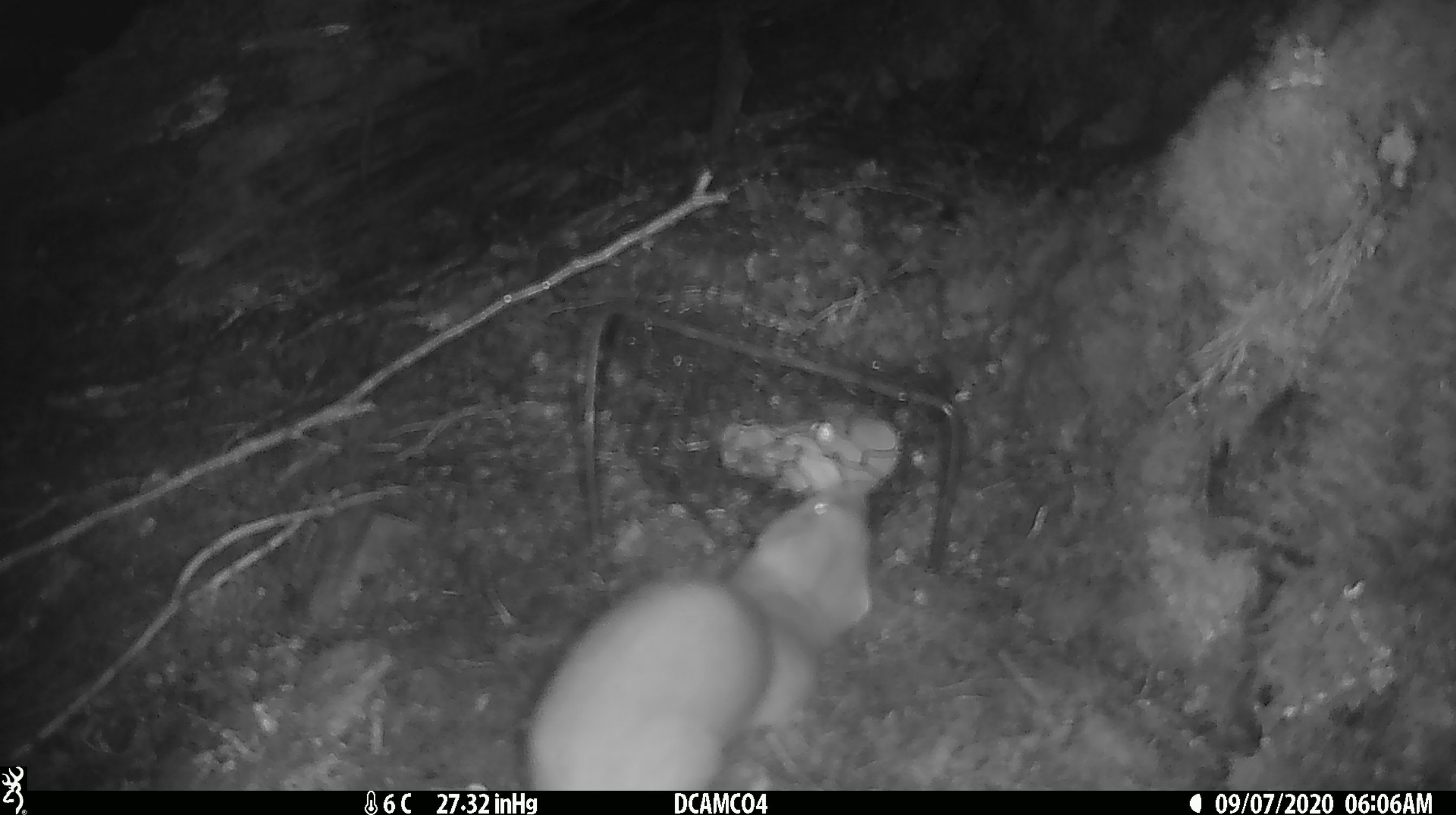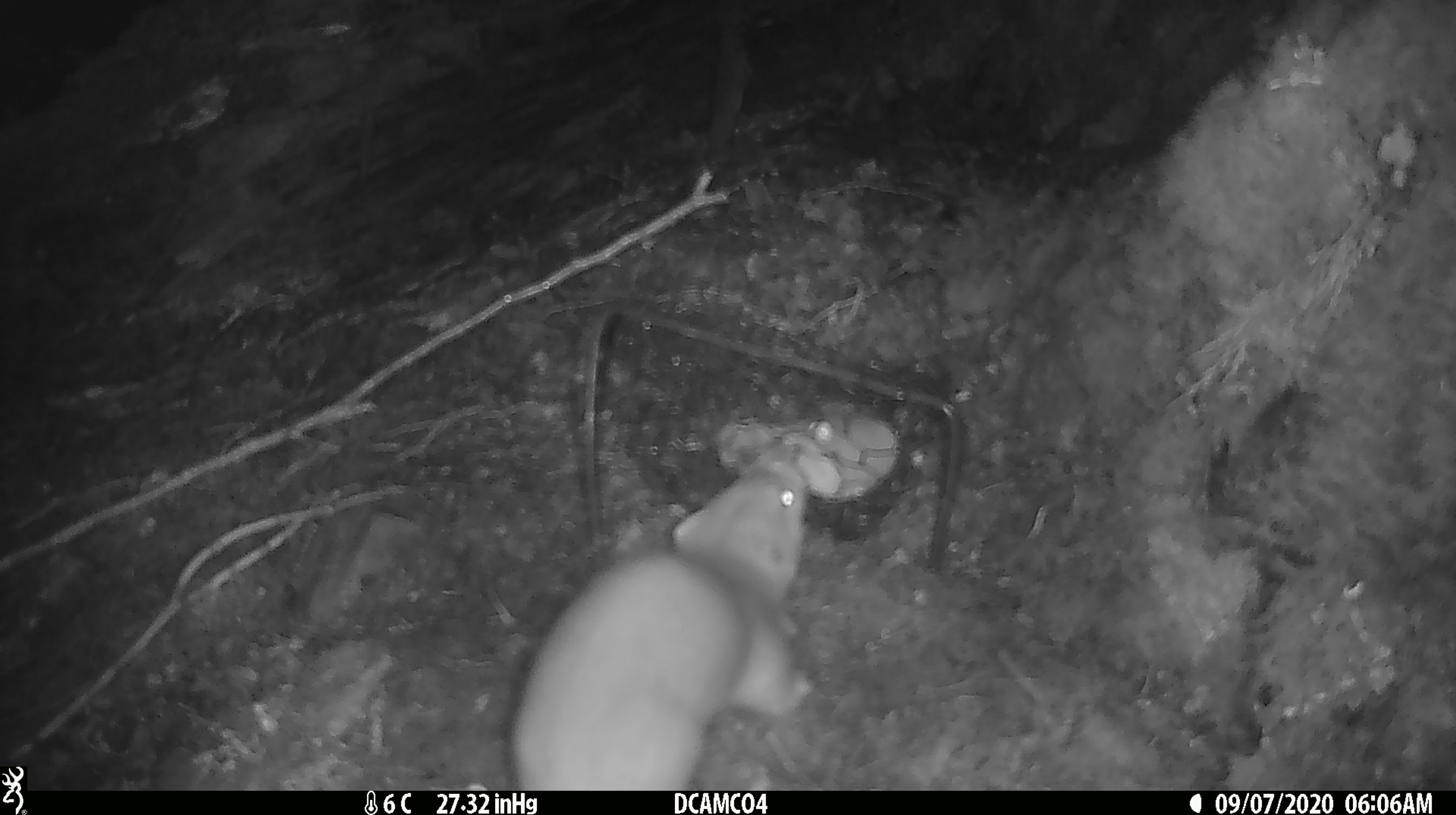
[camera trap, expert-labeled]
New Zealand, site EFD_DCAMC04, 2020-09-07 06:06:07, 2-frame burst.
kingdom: Animalia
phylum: Chordata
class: Mammalia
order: Carnivora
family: Mustelidae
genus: Mustela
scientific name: Mustela erminea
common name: stoat